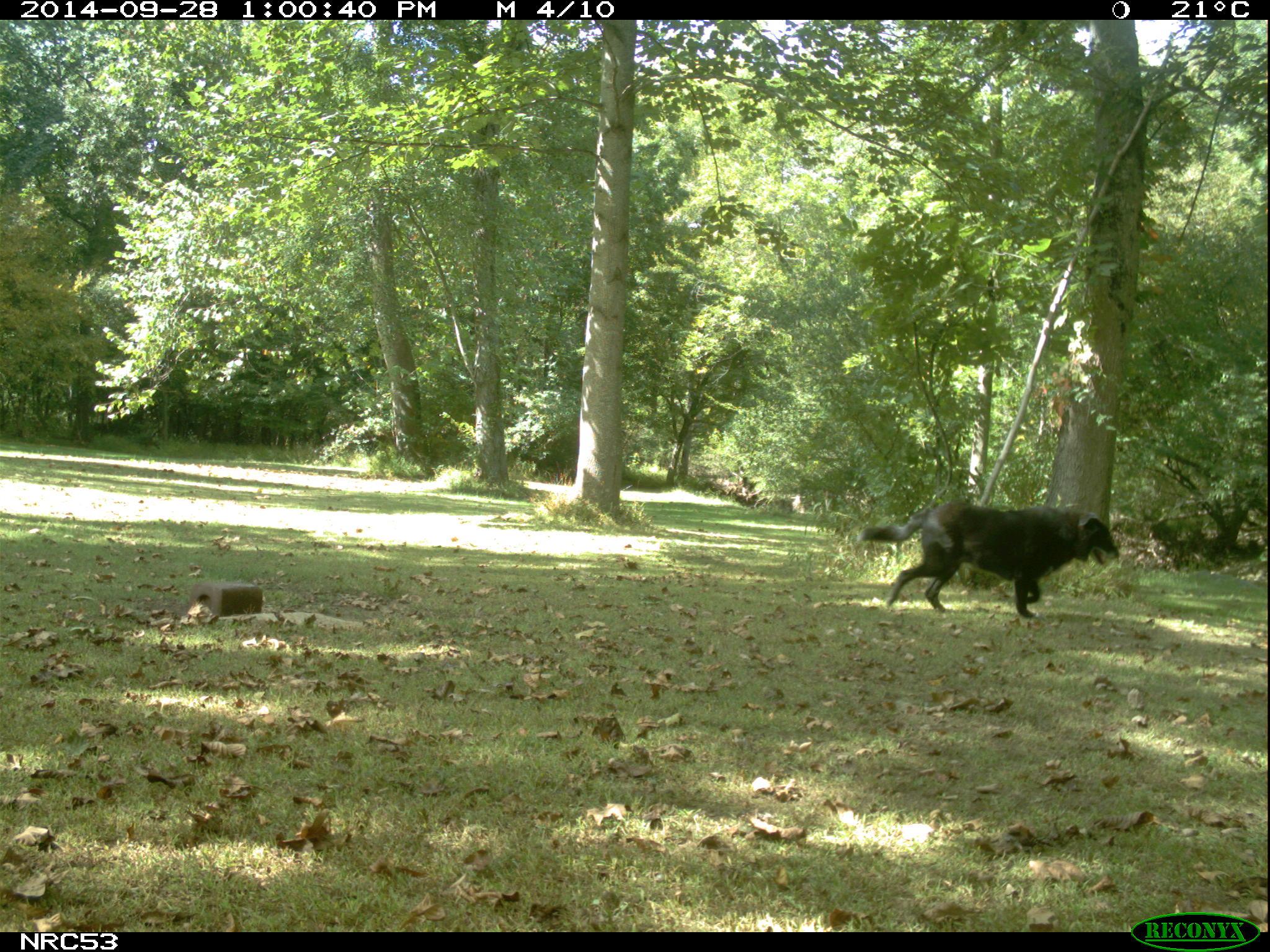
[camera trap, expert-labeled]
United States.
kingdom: Animalia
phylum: Chordata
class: Mammalia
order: Carnivora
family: Canidae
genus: Canis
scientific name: Canis familiaris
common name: domestic dog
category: Dog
Dog (domestic dog) (Canis familiaris).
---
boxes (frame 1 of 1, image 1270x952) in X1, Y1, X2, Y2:
Dog: 865, 496, 1121, 614